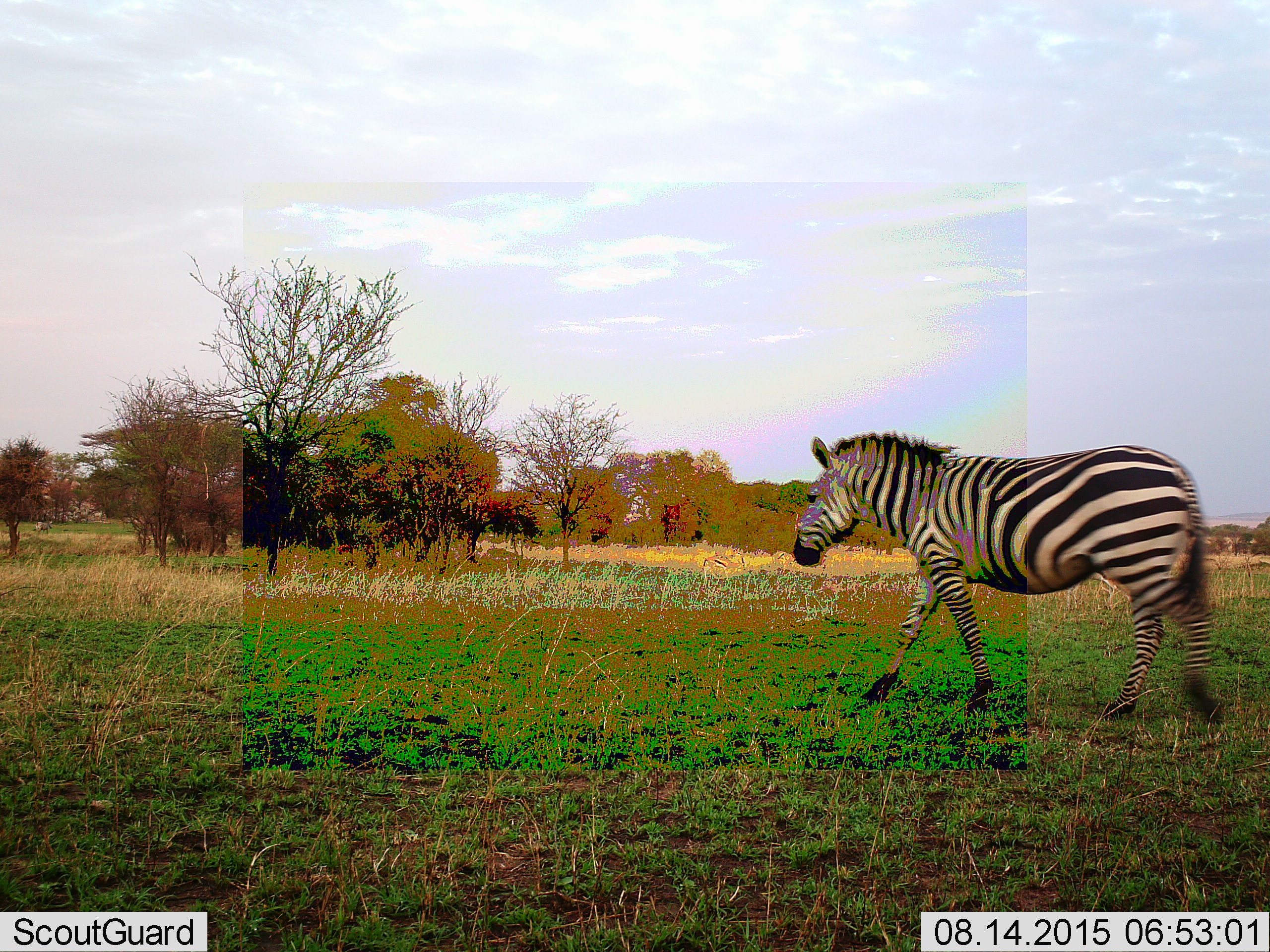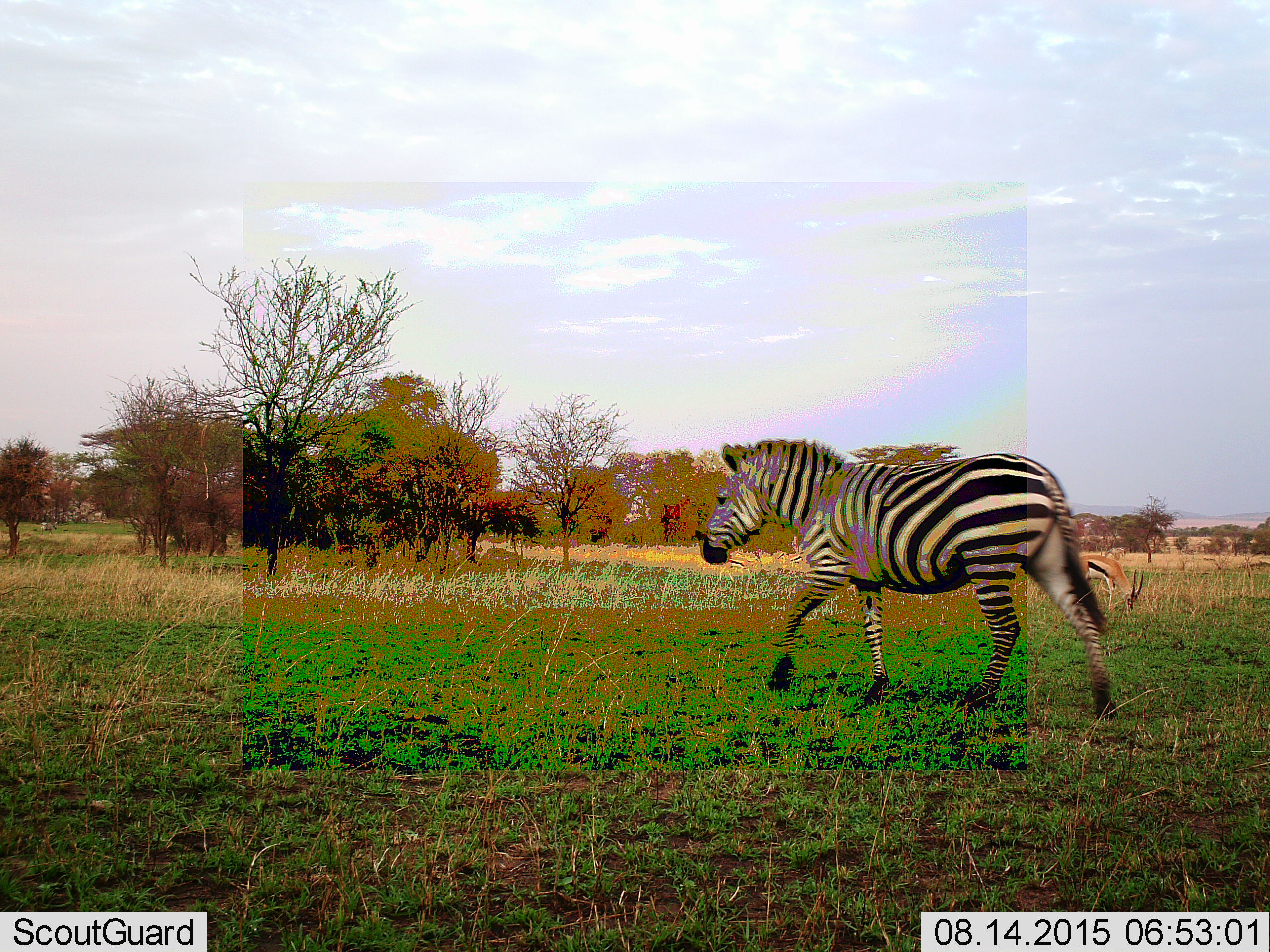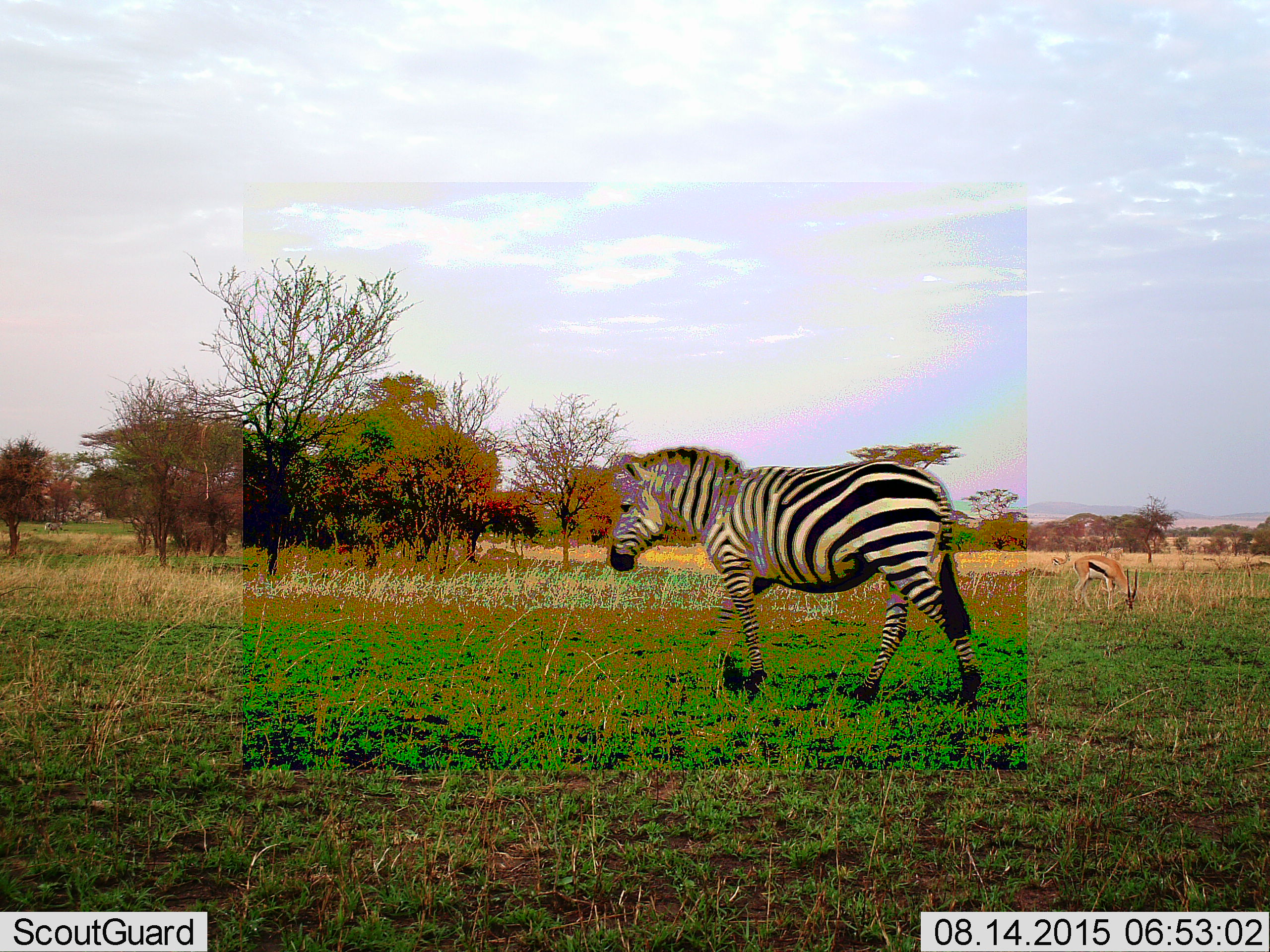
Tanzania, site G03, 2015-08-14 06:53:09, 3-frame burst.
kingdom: Animalia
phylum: Chordata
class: Mammalia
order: Perissodactyla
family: Equidae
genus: Equus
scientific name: Equus quagga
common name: plains zebra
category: zebra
Zebra (plains zebra) (Equus quagga), count 1. Behavior (volunteer vote fractions): standing 11%, resting 0%, moving 83%, interacting 6%. Young present (vote fraction): 0%. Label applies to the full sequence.